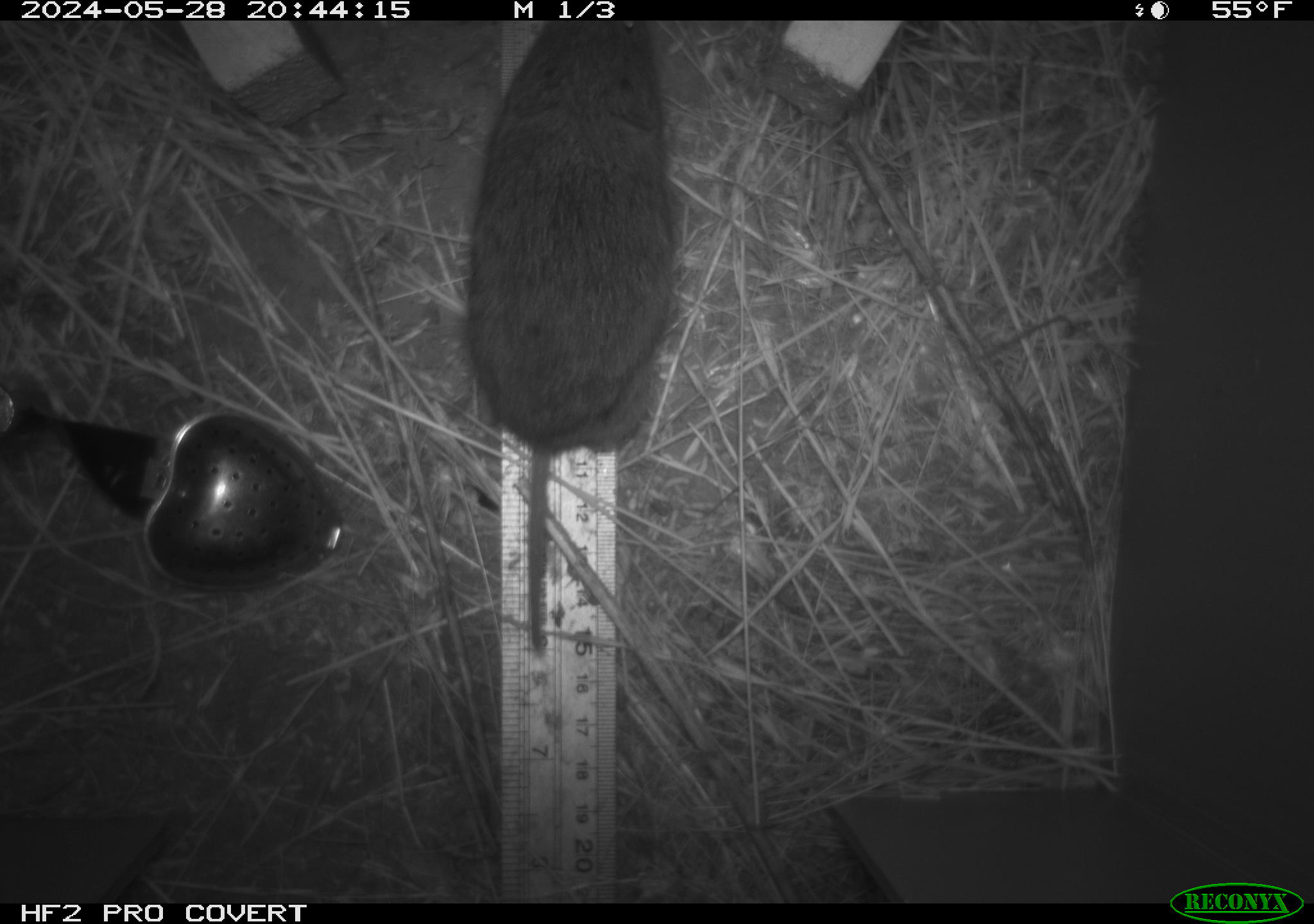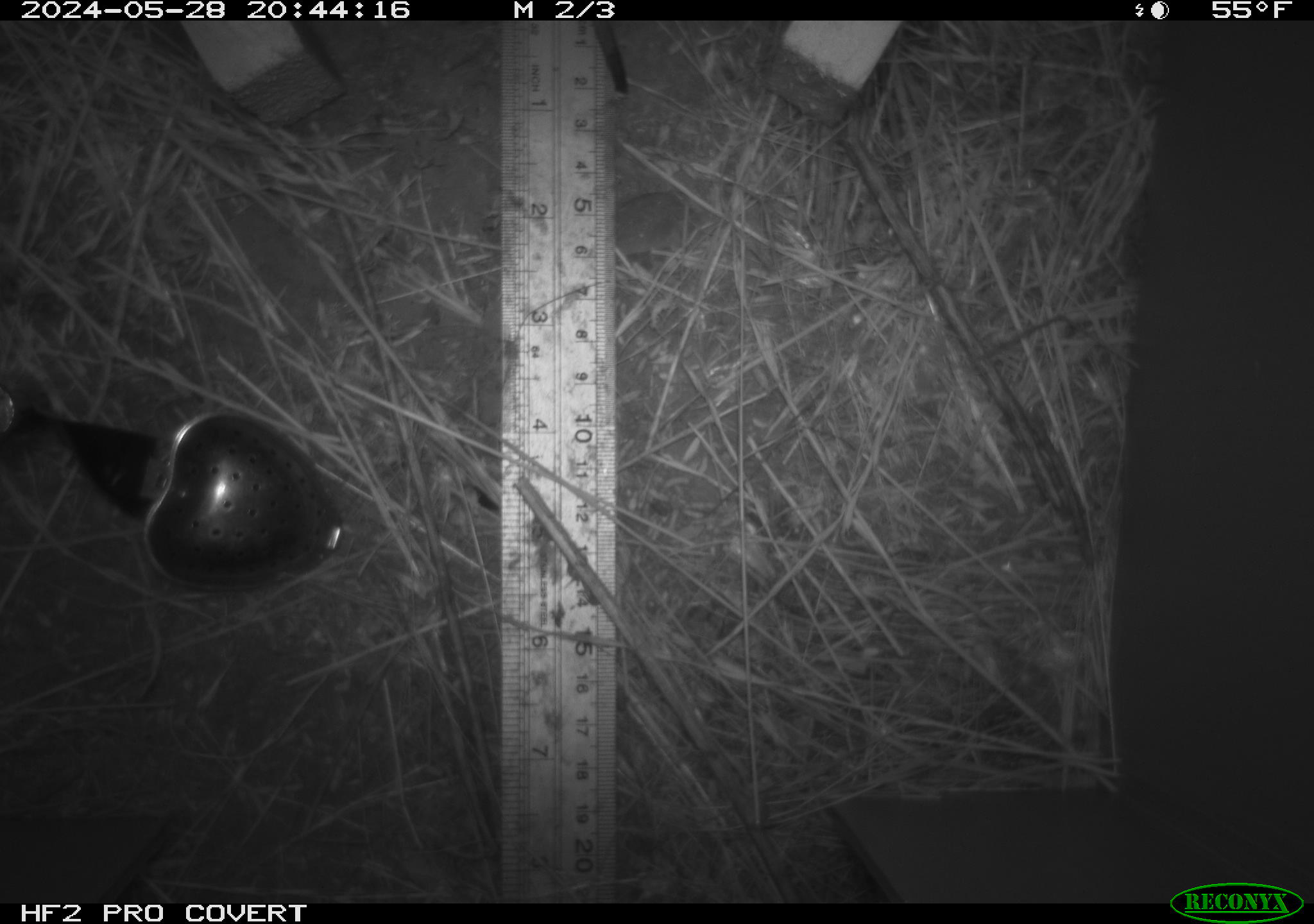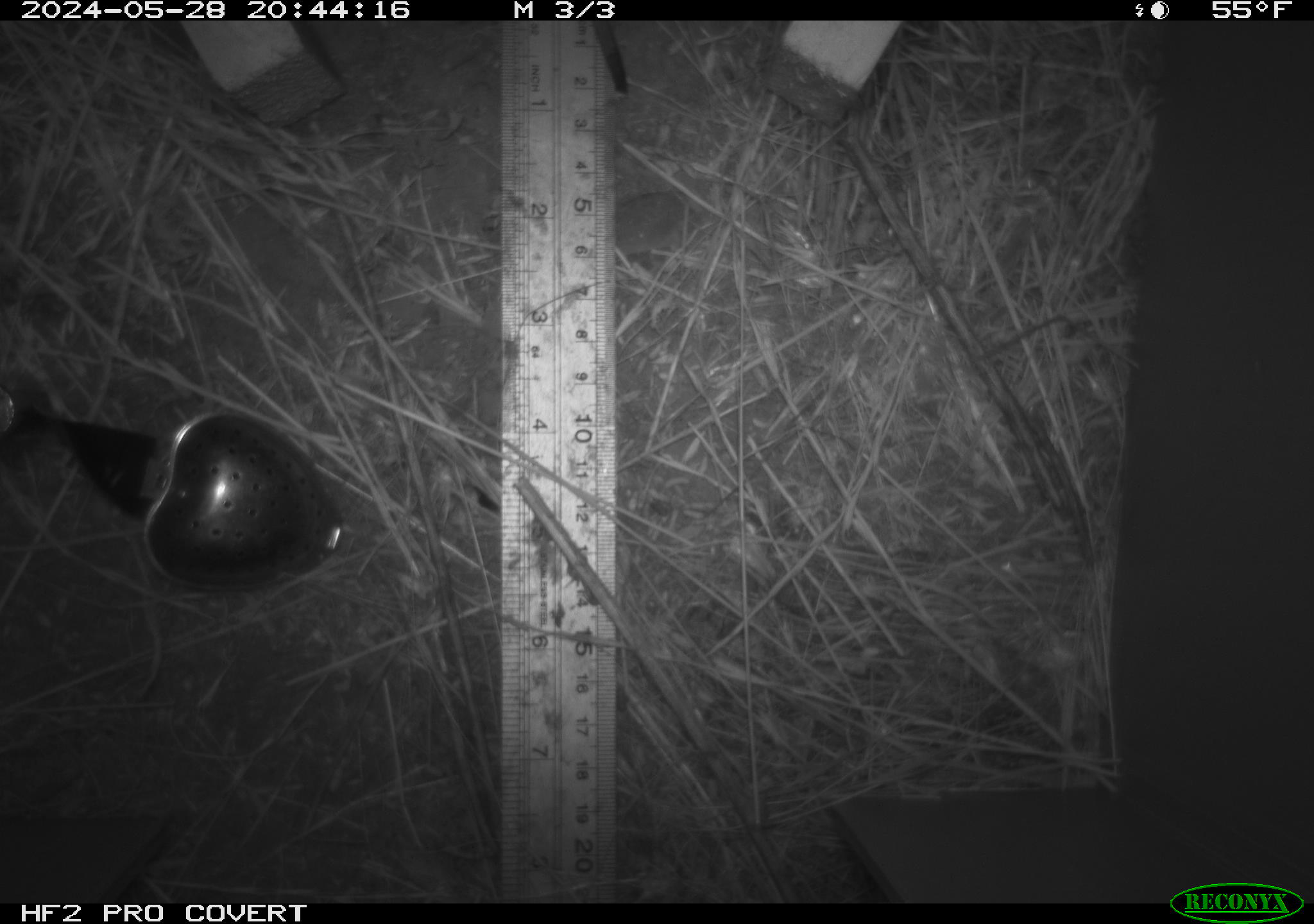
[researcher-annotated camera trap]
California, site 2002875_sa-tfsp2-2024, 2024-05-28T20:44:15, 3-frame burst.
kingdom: Animalia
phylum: Chordata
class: Mammalia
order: Rodentia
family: Cricetidae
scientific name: Arvicolinae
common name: voles, lemmings, and muskrats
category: arvicolinae subfamily